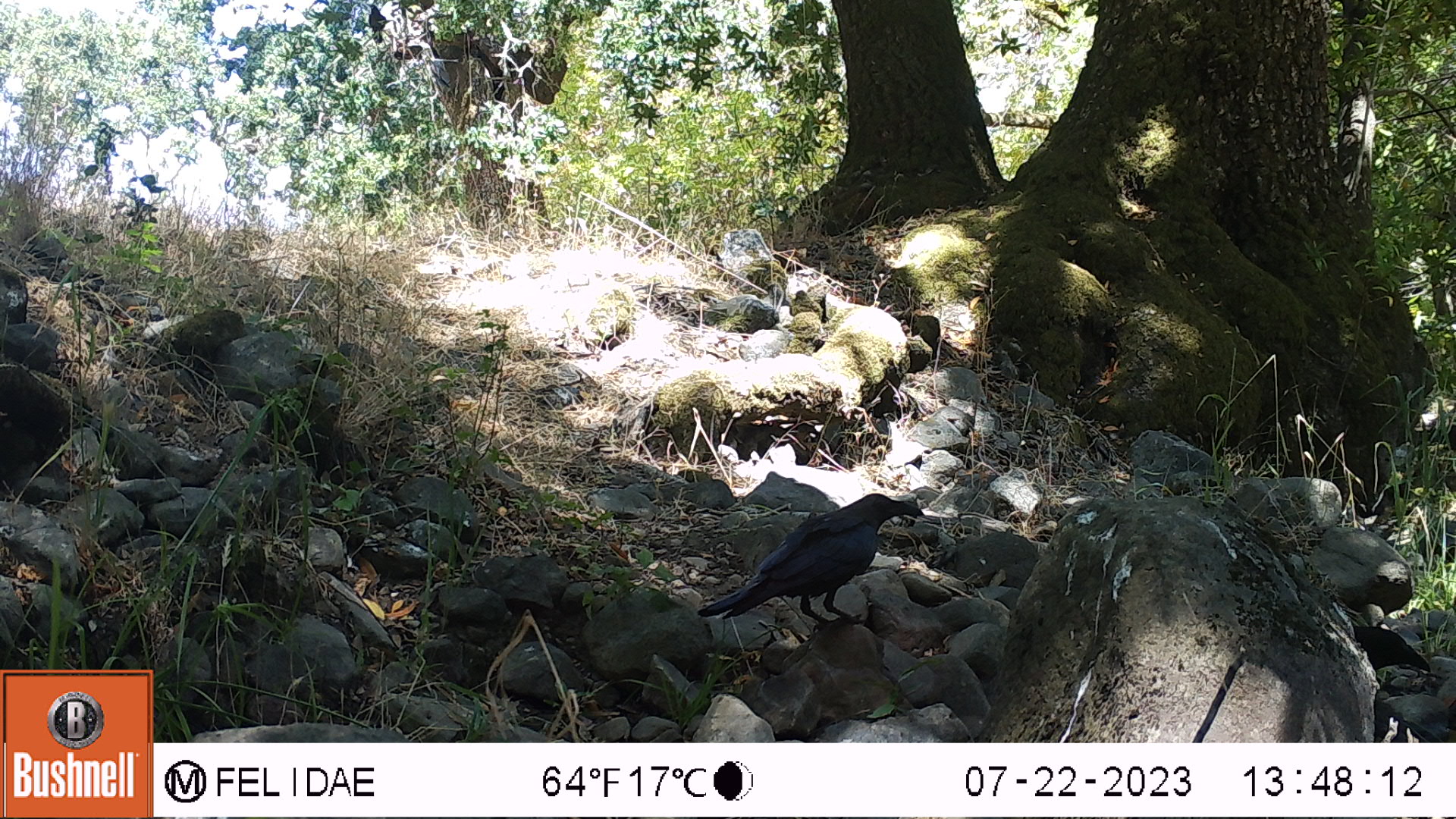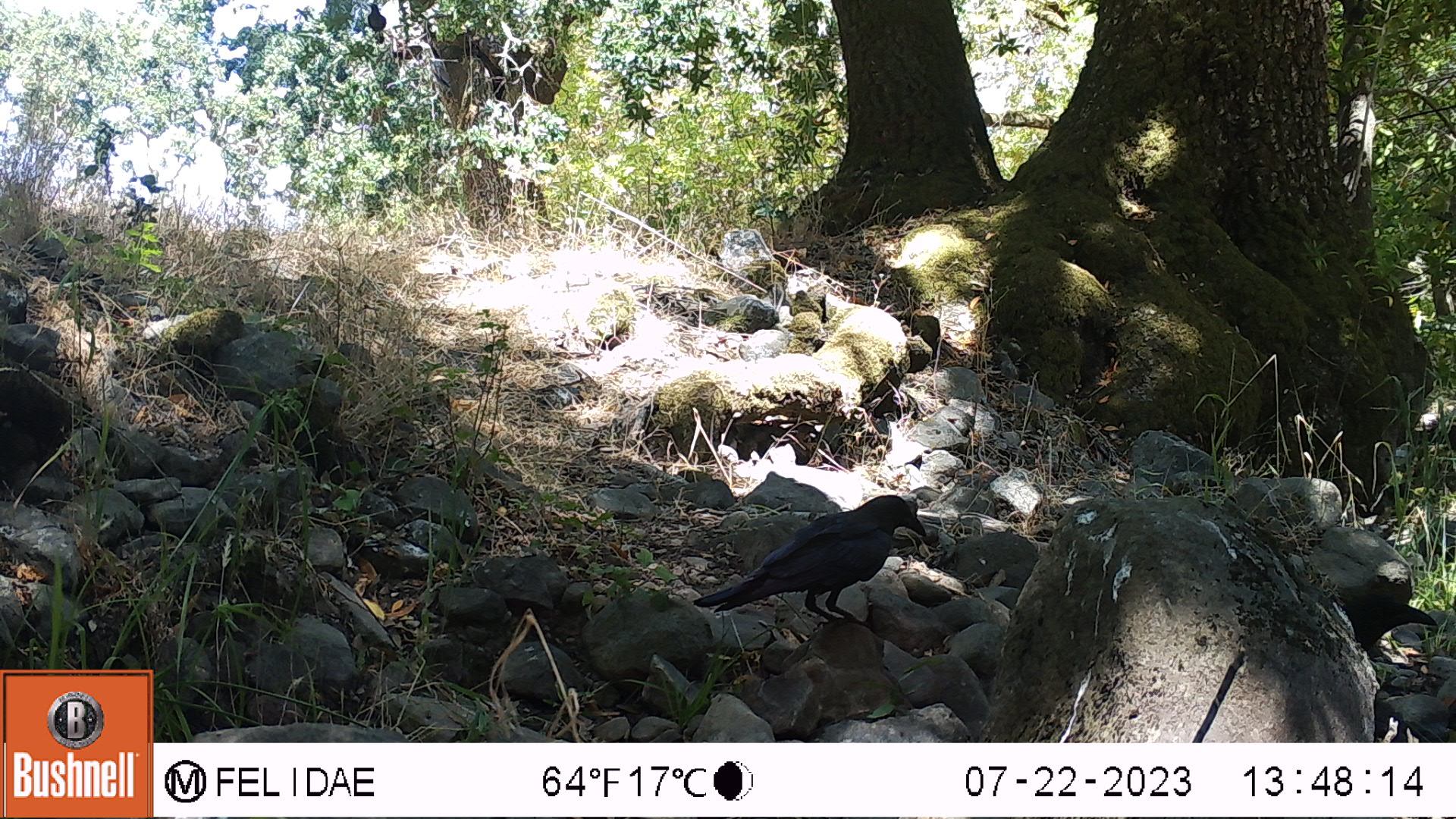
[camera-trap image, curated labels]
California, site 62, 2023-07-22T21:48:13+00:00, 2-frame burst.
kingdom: Animalia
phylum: Chordata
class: Aves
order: Passeriformes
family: Corvidae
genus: Corvus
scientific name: Corvus brachyrhynchos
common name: american crow